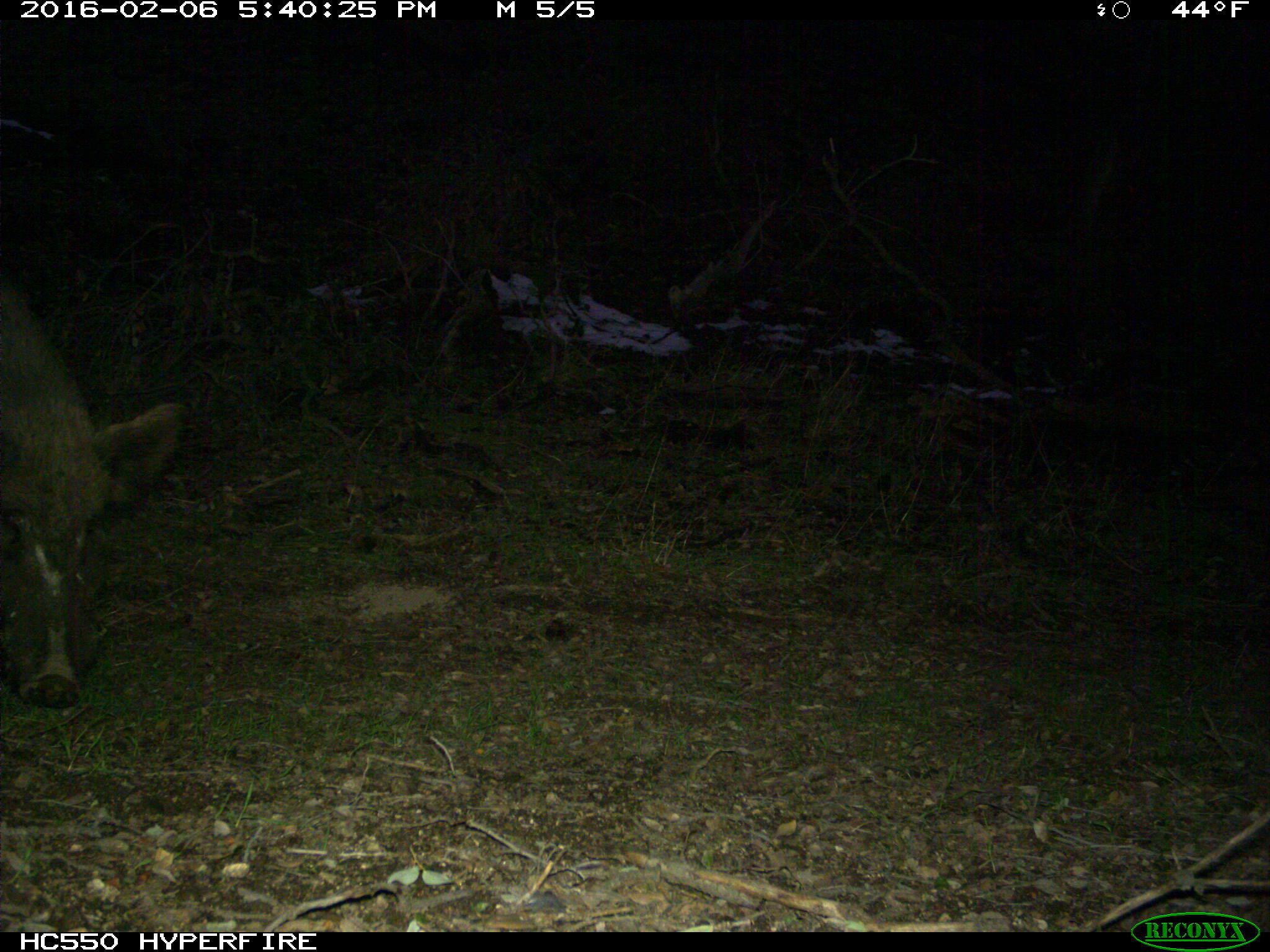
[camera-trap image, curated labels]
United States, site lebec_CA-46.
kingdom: Animalia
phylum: Chordata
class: Mammalia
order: Artiodactyla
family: Suidae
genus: Sus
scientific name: Sus scrofa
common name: wild boar